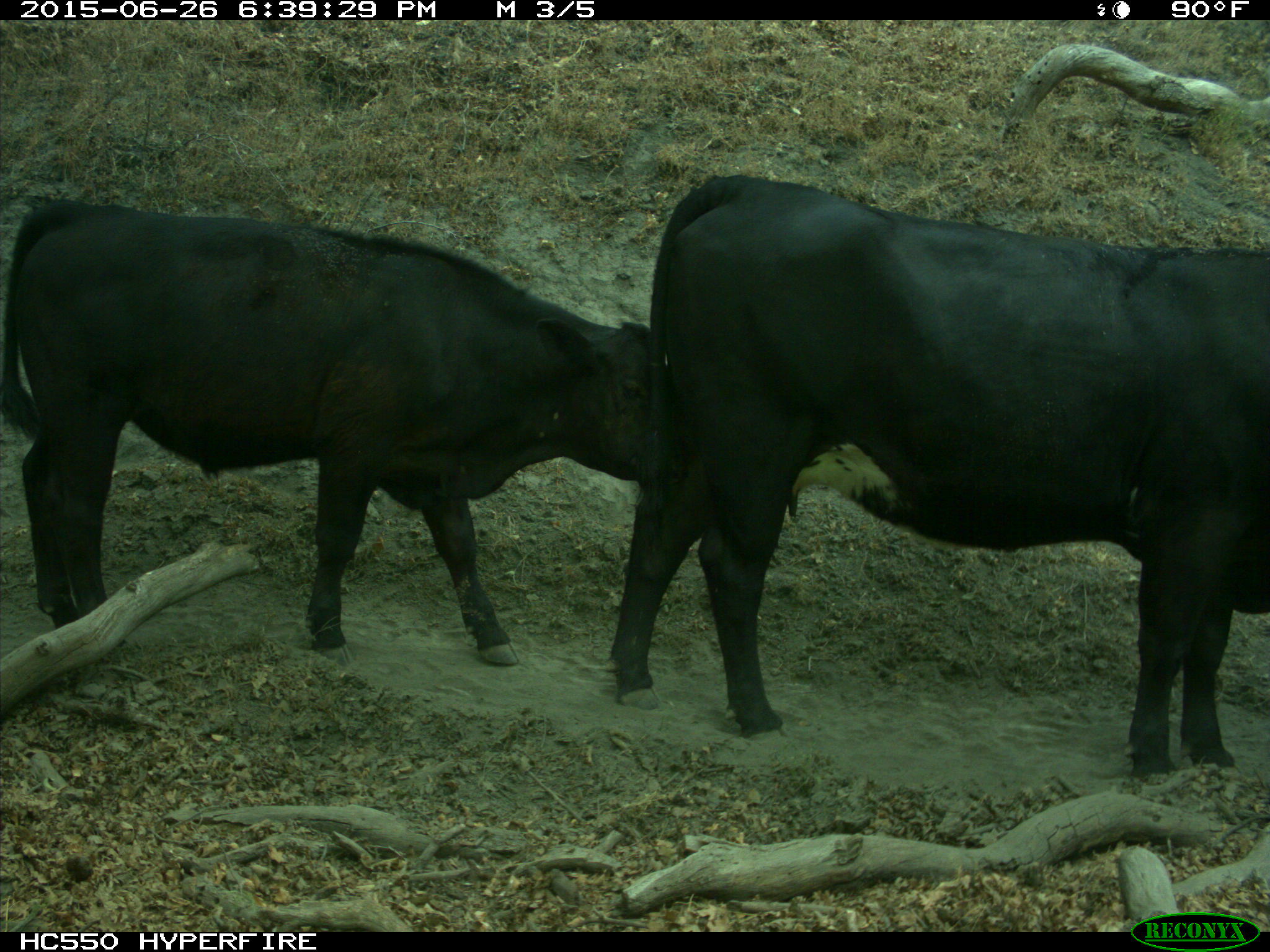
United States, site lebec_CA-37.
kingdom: Animalia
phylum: Chordata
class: Mammalia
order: Artiodactyla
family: Bovidae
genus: Bos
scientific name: Bos taurus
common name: domestic cow